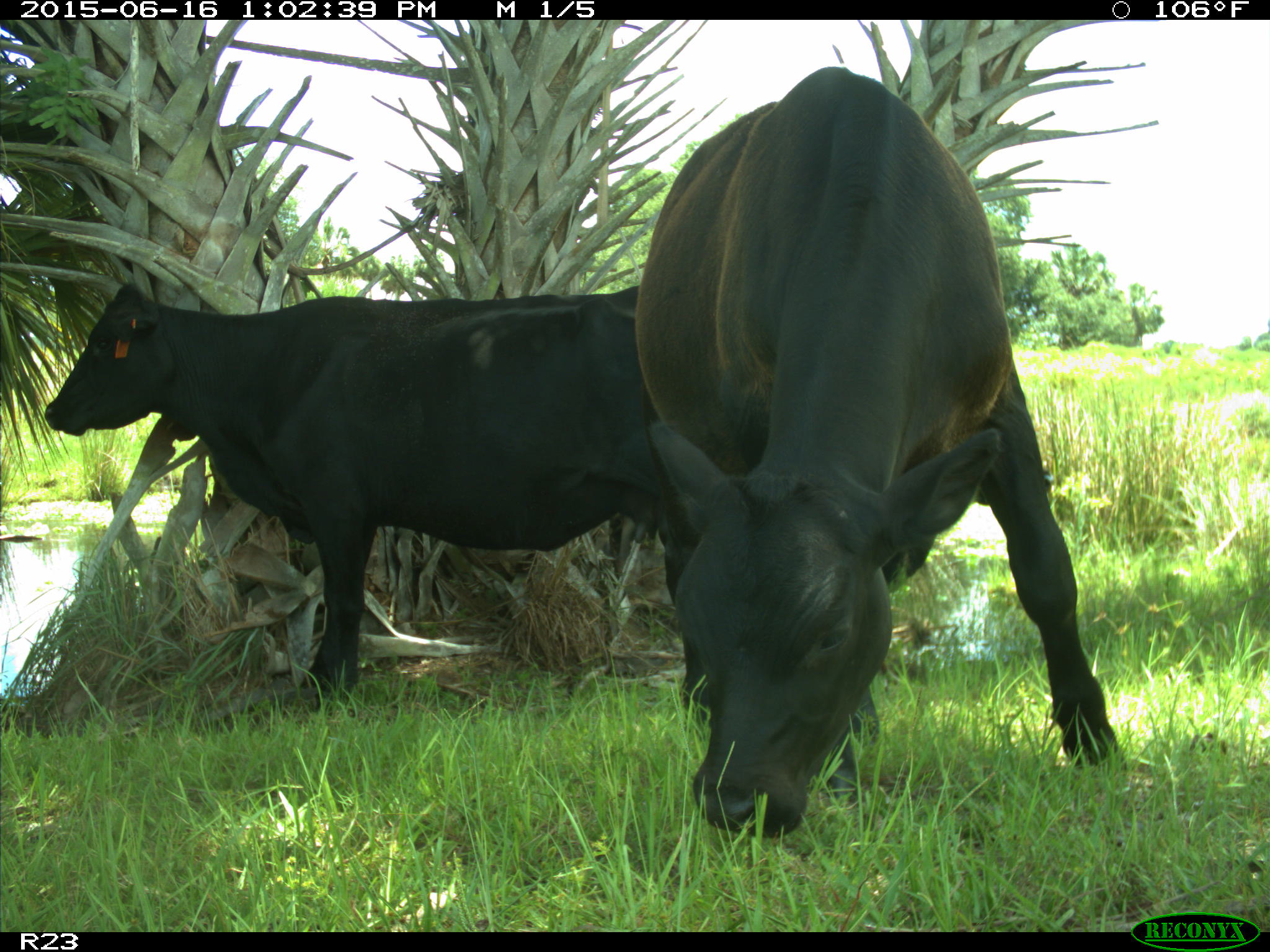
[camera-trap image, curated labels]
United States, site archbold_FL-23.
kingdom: Animalia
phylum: Chordata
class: Mammalia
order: Artiodactyla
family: Bovidae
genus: Bos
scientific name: Bos taurus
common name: domestic cow